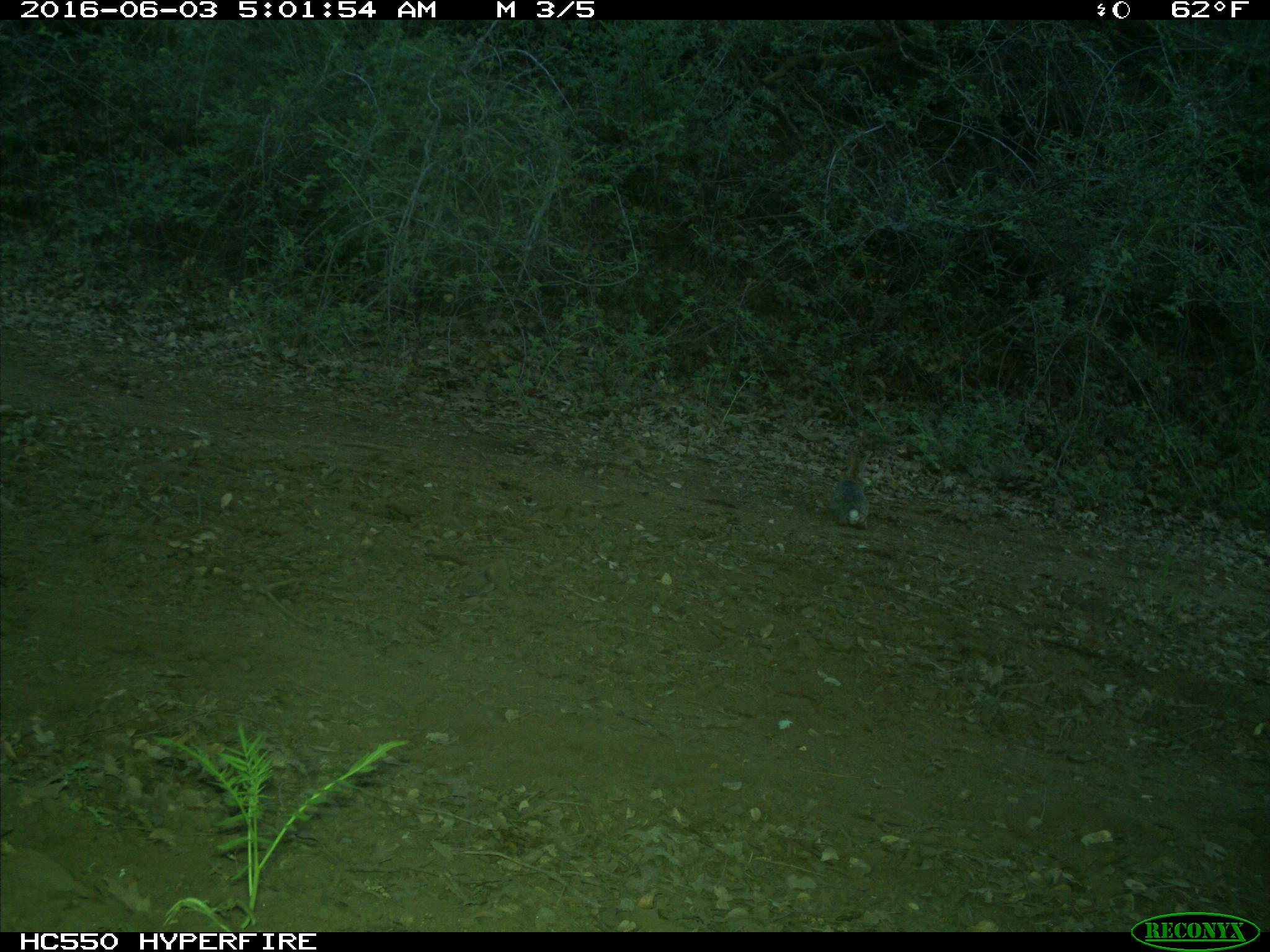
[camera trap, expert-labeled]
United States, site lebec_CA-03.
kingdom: Animalia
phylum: Chordata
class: Mammalia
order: Lagomorpha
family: Leporidae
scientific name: Leporidae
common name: rabbits and hares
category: unidentified rabbit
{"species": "unidentified rabbit (rabbits and hares) (Leporidae)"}